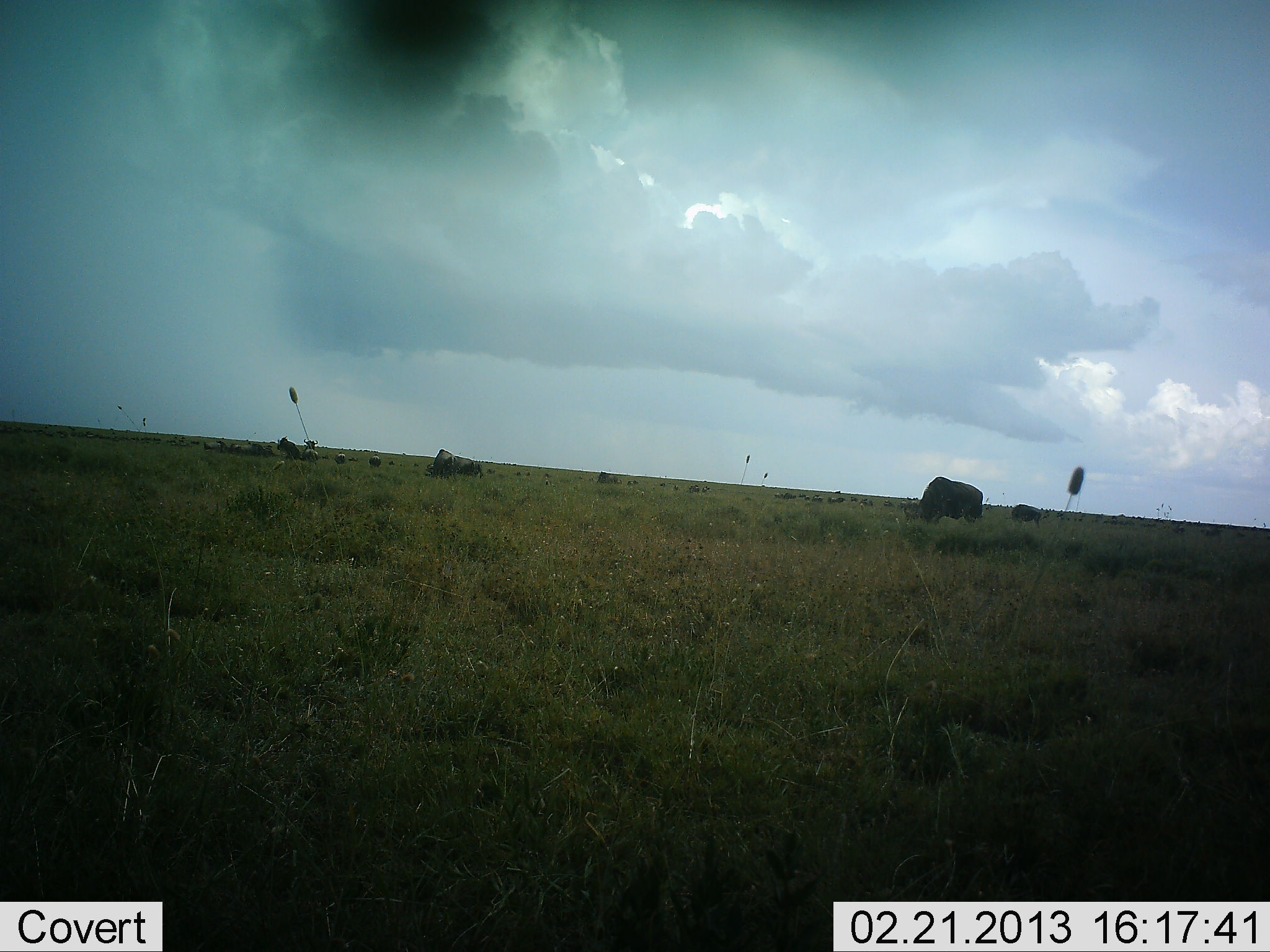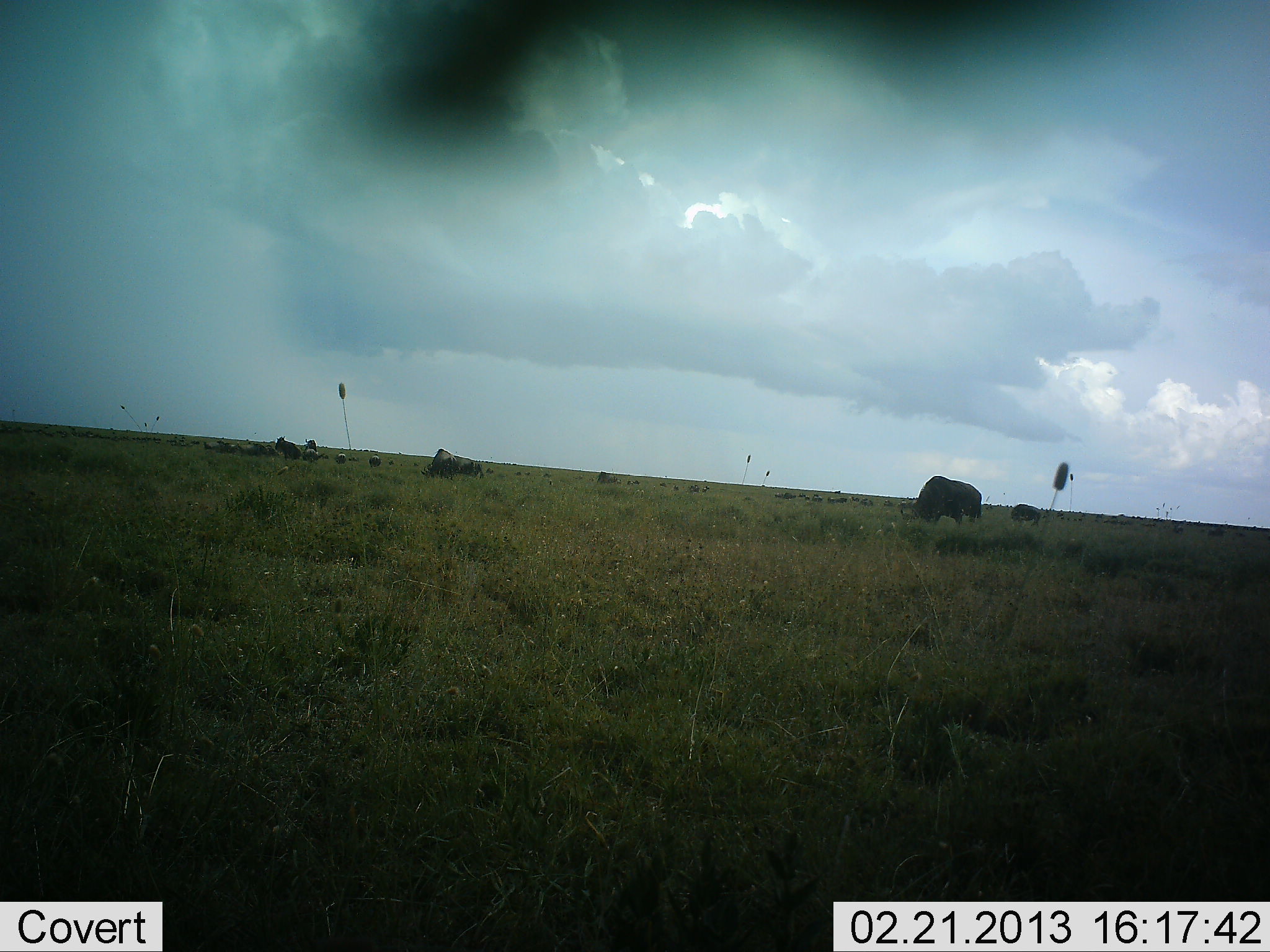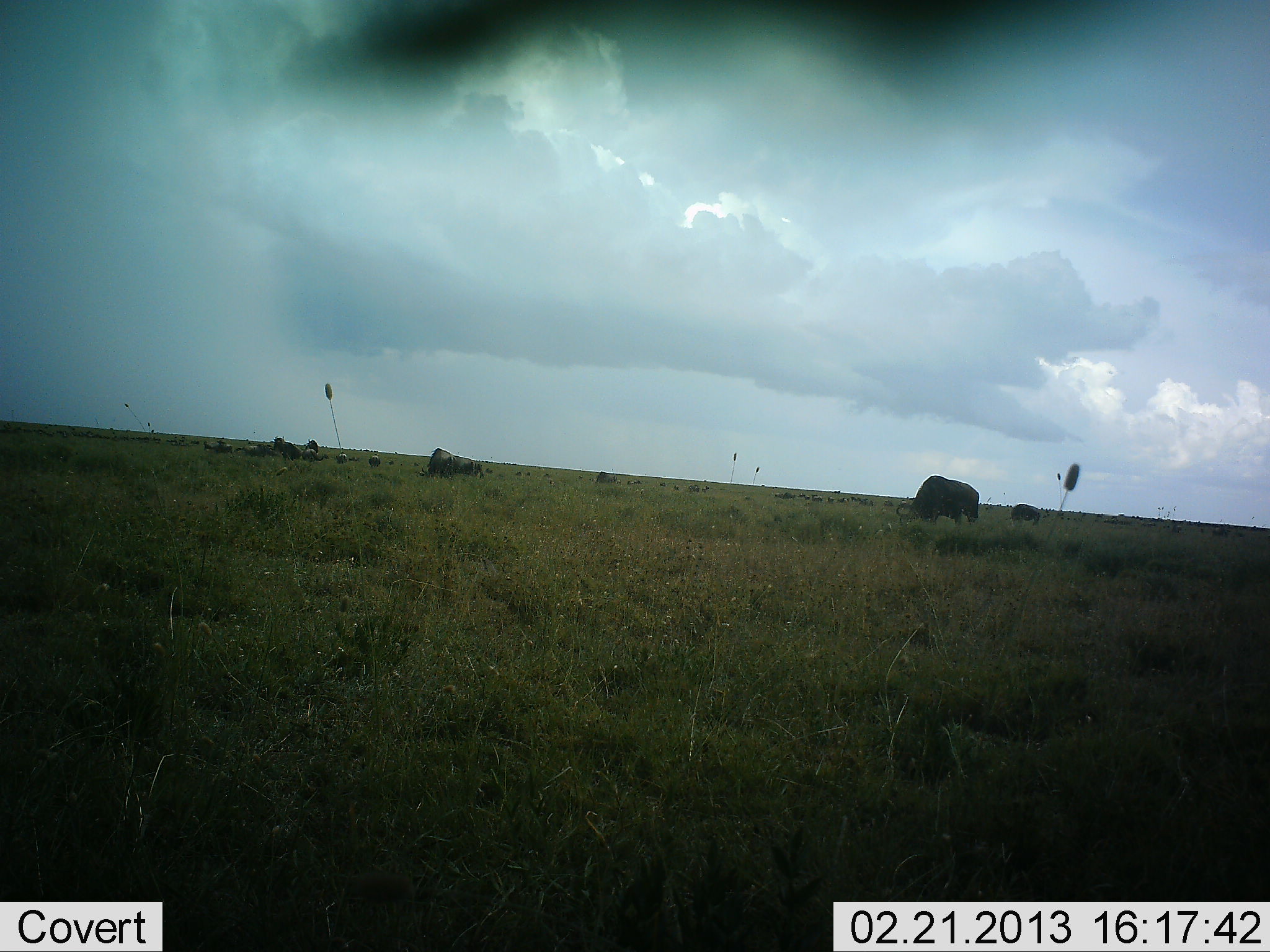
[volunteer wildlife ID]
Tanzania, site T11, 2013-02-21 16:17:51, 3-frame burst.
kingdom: Animalia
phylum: Chordata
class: Mammalia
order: Artiodactyla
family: Bovidae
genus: Connochaetes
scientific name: Connochaetes taurinus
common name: blue wildebeest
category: wildebeest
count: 11-50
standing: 53%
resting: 0%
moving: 7%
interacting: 0%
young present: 0%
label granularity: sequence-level